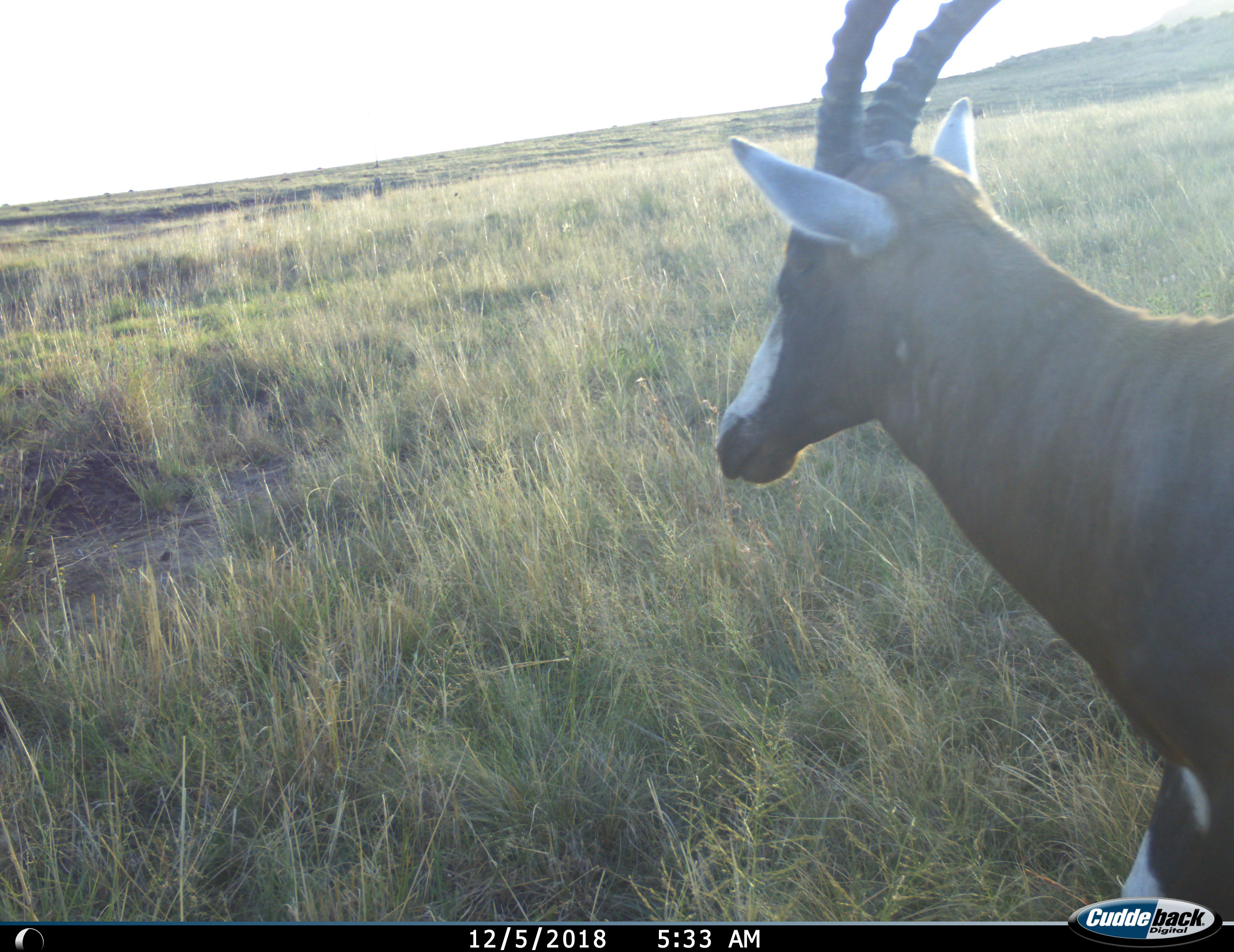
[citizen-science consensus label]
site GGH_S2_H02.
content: unidentified animal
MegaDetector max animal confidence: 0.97